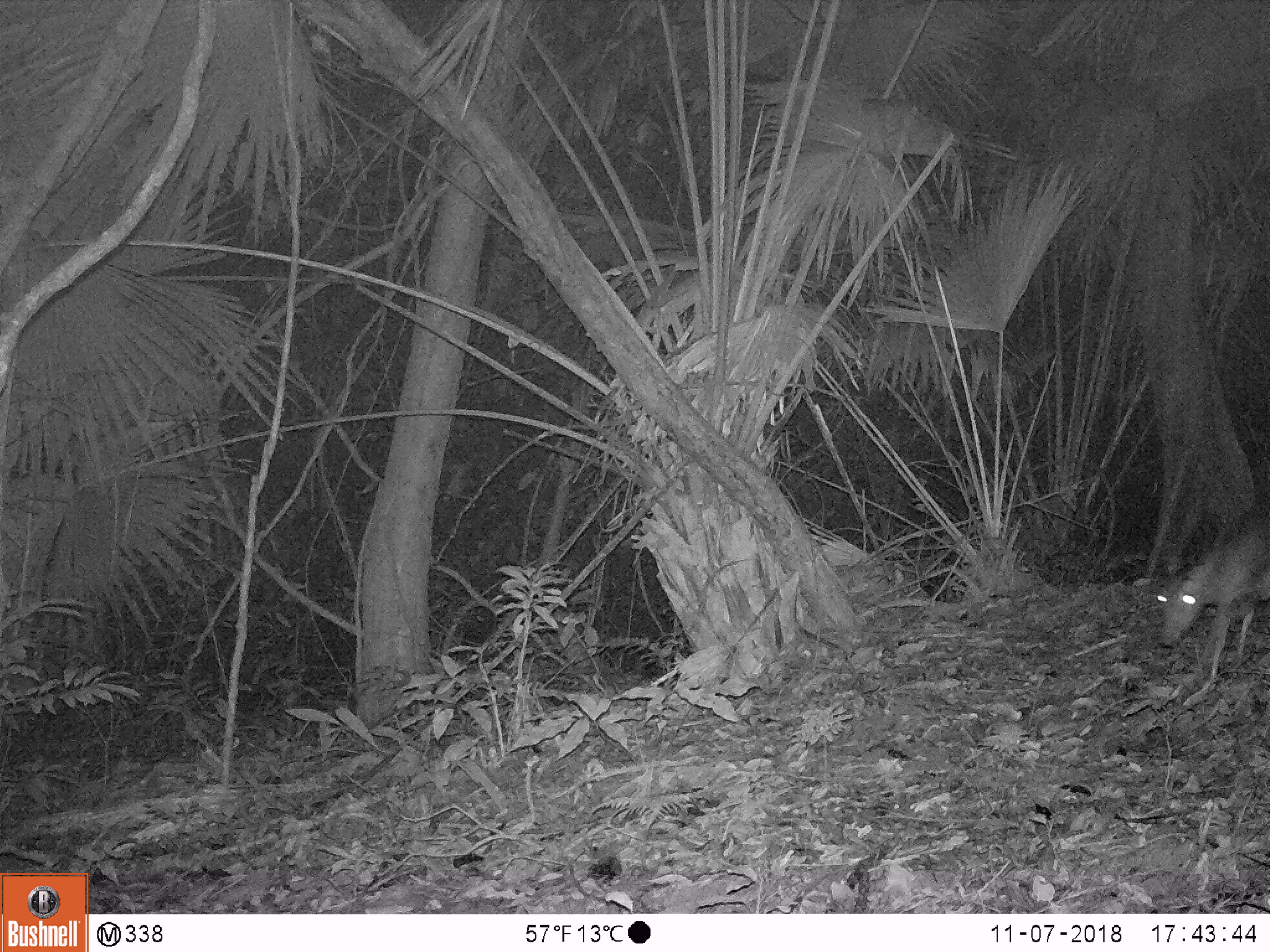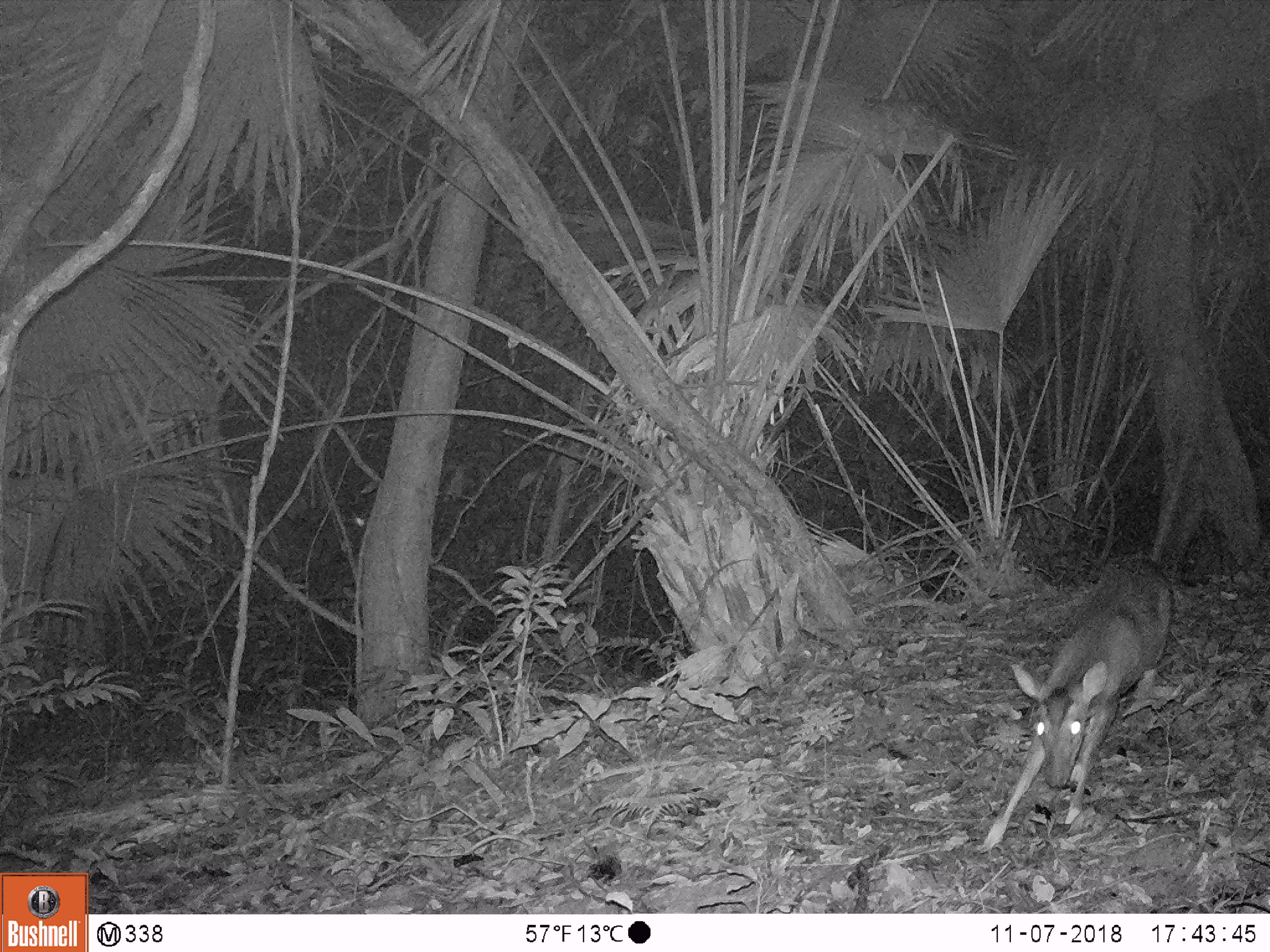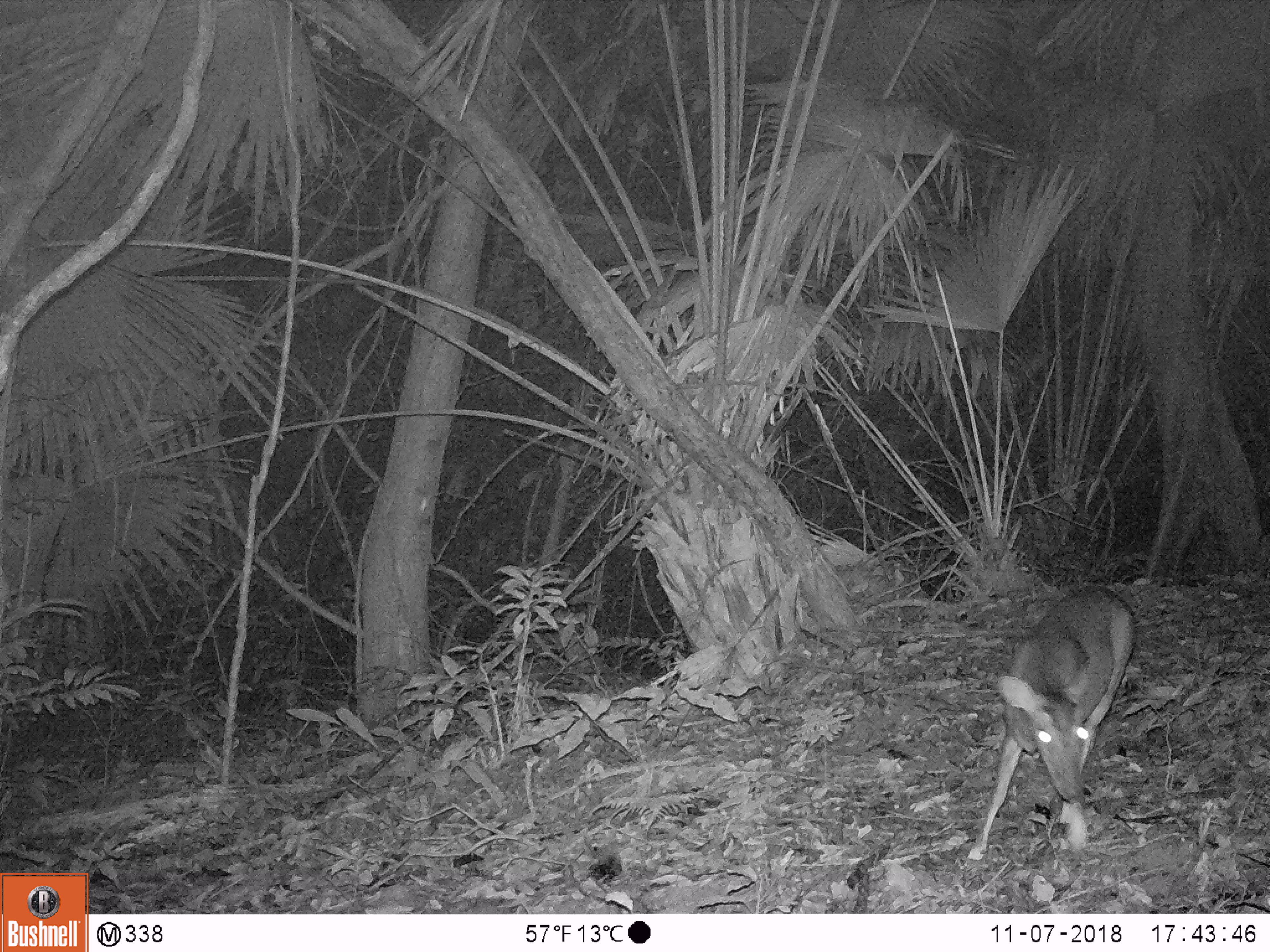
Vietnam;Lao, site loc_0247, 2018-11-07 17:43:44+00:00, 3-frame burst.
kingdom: Animalia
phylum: Chordata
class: Mammalia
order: Artiodactyla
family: Cervidae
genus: Muntiacus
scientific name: Muntiacus vuquangensis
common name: large-antlered muntjac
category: large antlered muntjac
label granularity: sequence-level